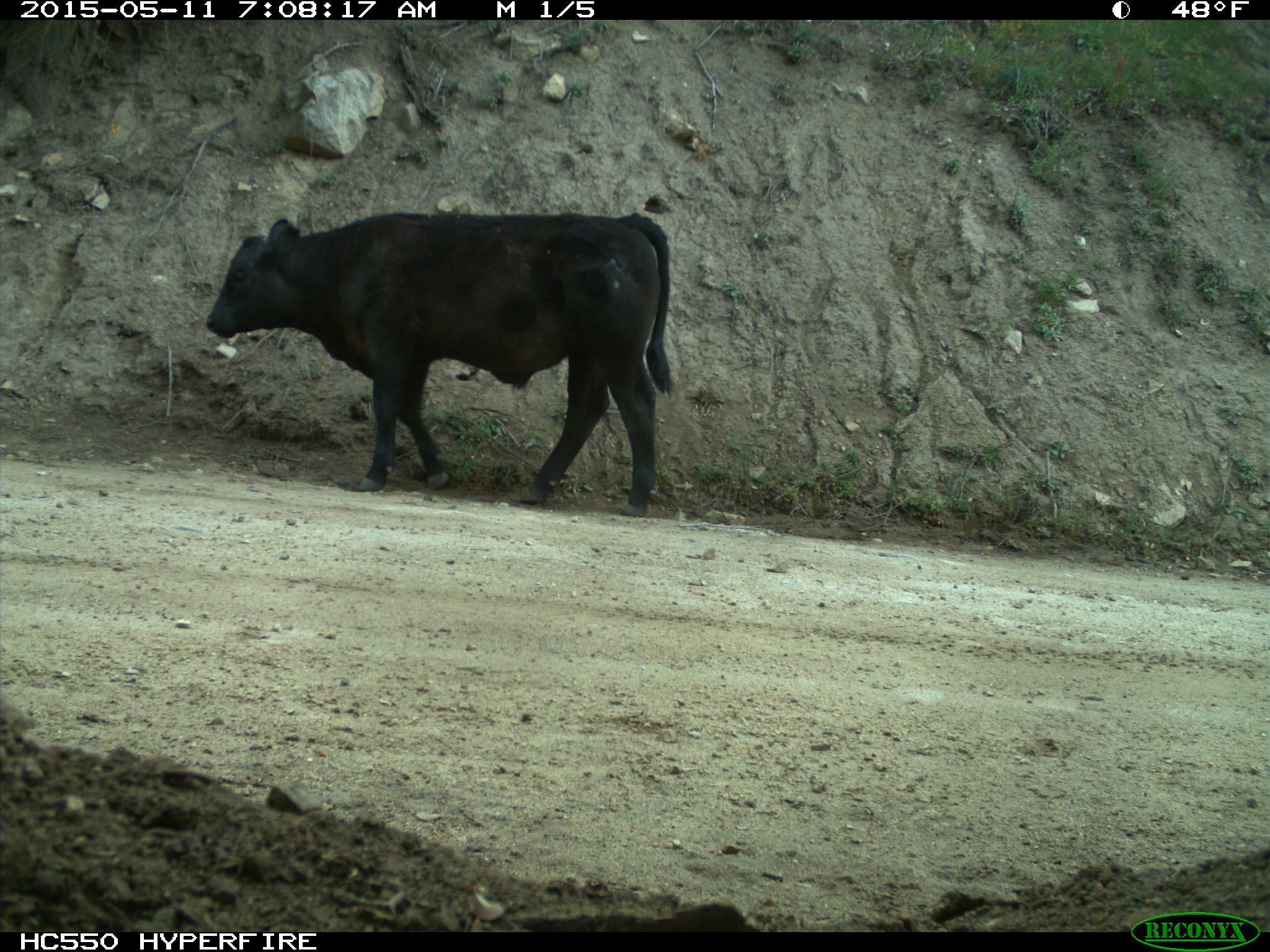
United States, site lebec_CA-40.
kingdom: Animalia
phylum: Chordata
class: Mammalia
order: Artiodactyla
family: Bovidae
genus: Bos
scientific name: Bos taurus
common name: domestic cow